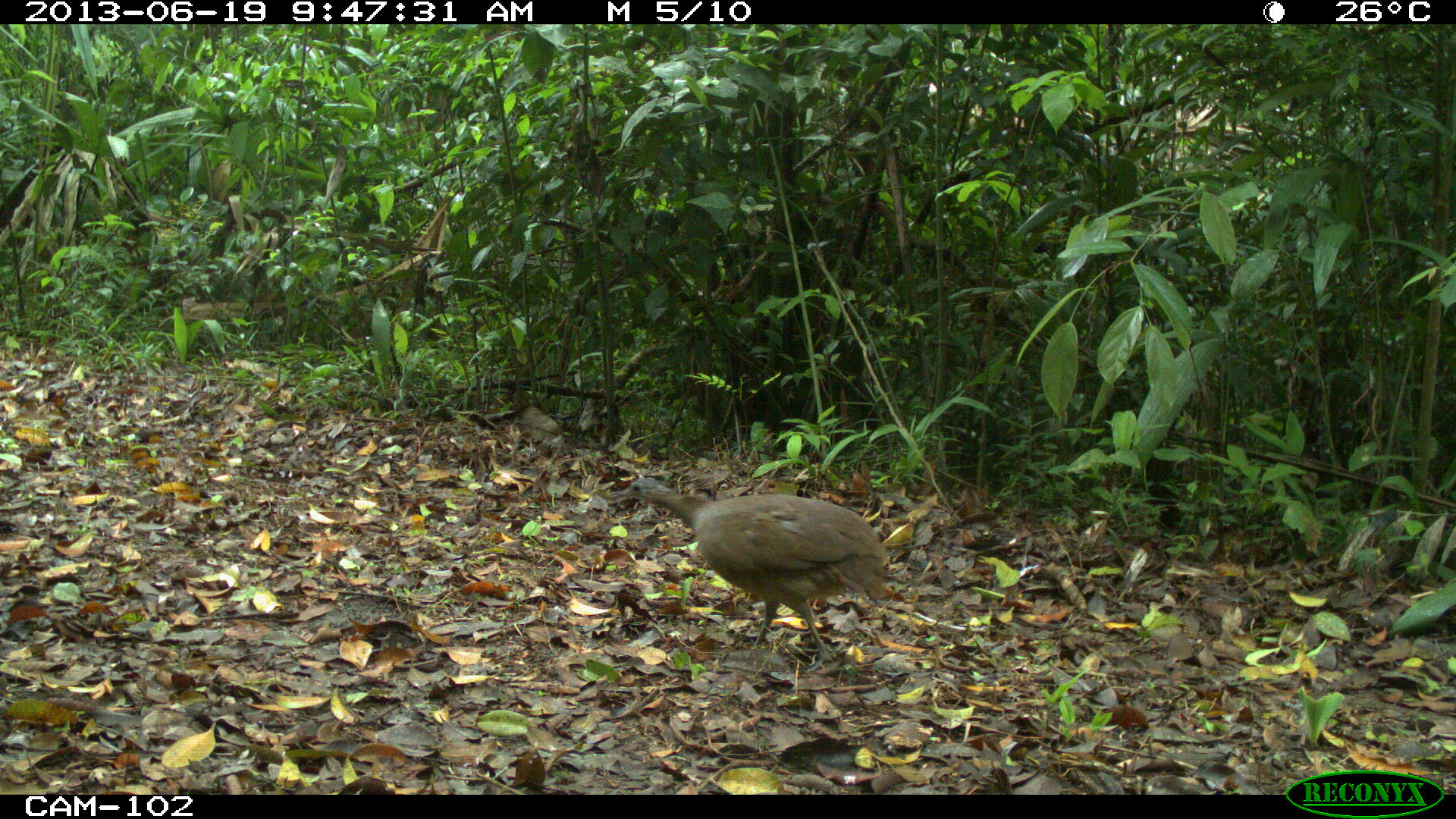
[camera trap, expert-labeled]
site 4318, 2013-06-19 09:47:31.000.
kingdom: Animalia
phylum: Chordata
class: Aves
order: Tinamiformes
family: Tinamidae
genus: Tinamus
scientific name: Tinamus major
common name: great tinamou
Tinamus major (great tinamou), count 2.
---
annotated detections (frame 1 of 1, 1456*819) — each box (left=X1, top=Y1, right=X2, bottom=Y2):
tinamus major: (left=609, top=473, right=890, bottom=673)